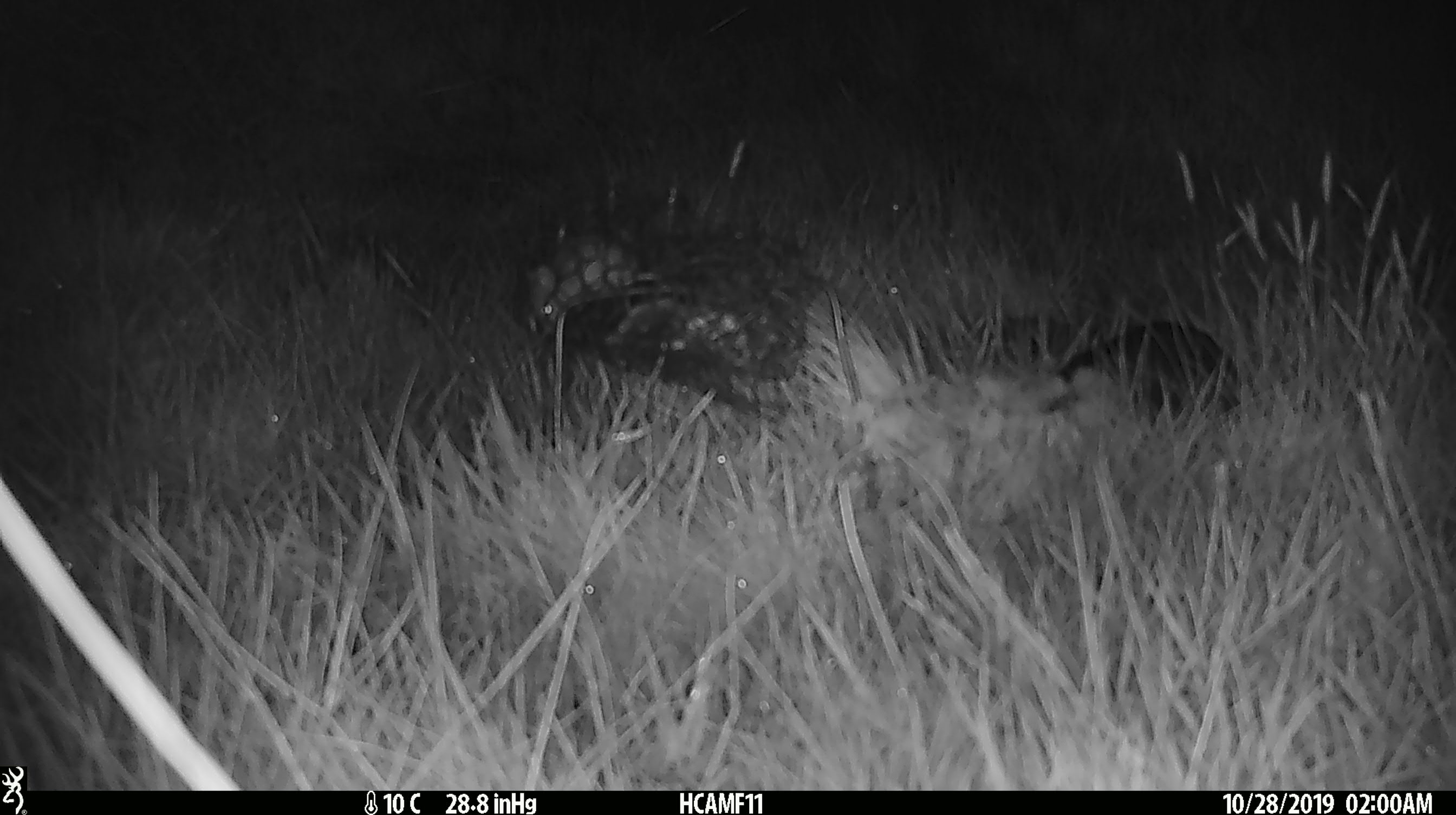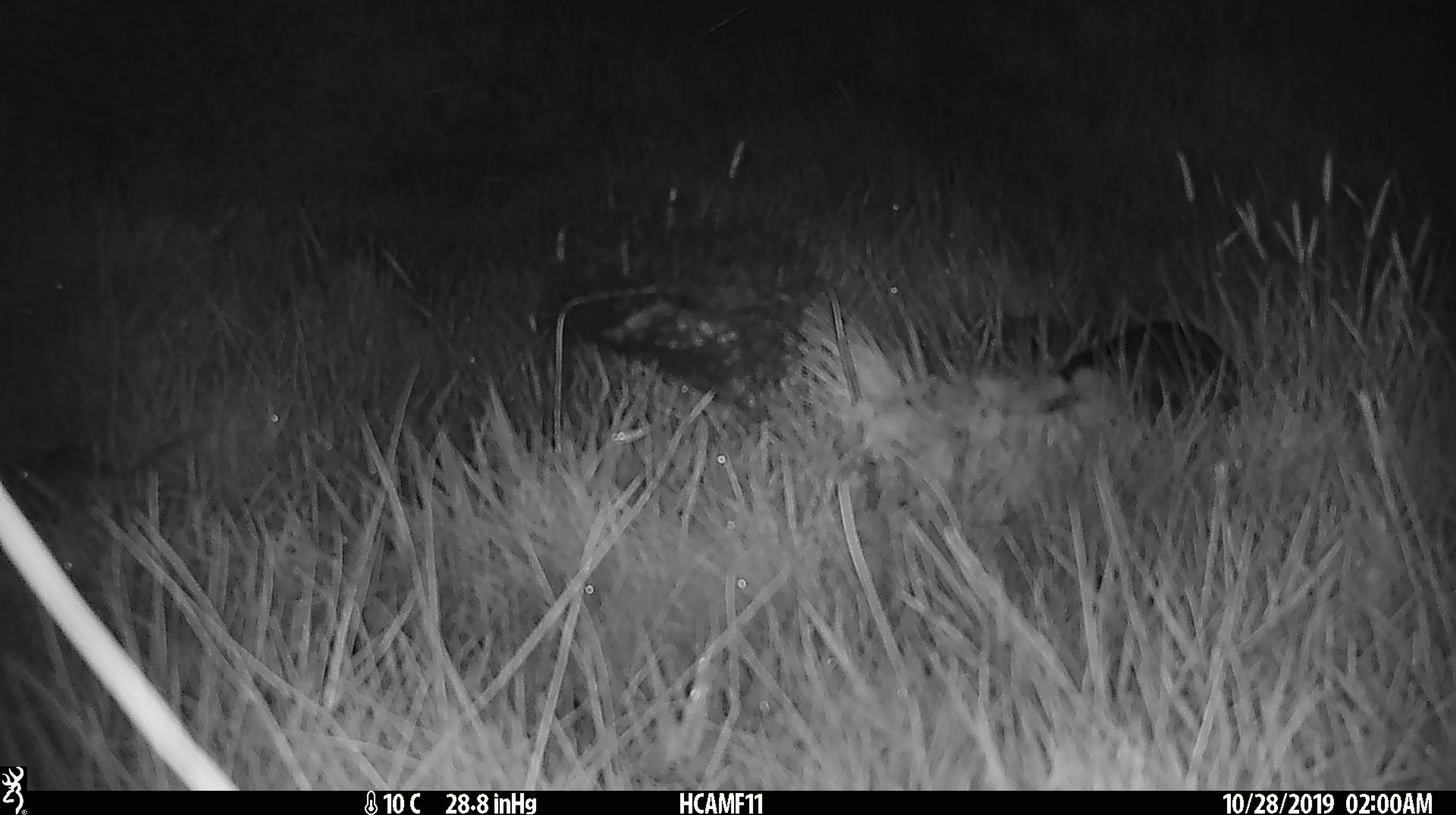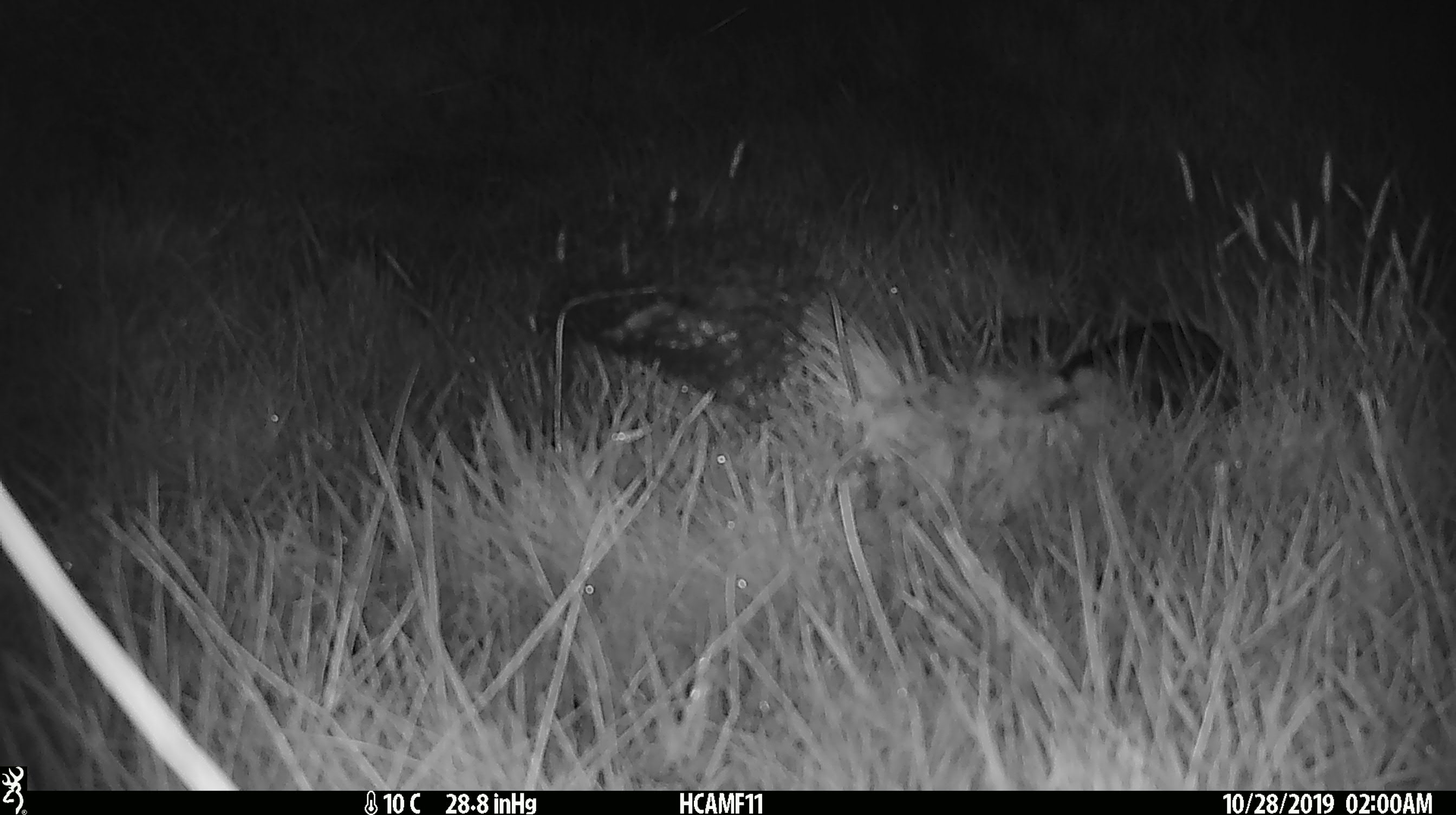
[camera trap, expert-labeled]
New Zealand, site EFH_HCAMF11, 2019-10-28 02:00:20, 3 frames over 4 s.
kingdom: Animalia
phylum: Chordata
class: Mammalia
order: Rodentia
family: Muridae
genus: Mus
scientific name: Mus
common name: mouse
Mouse (Mus).